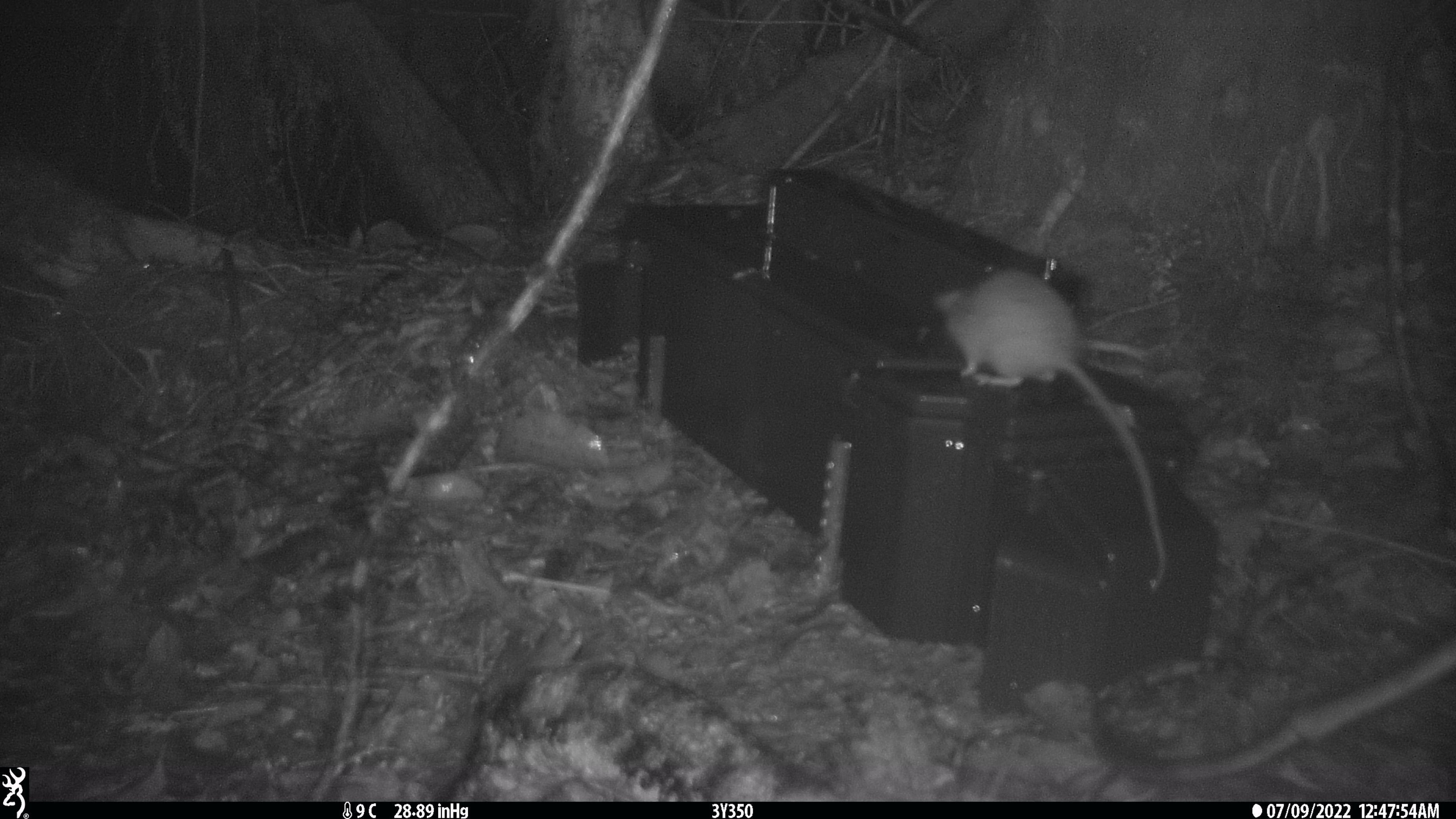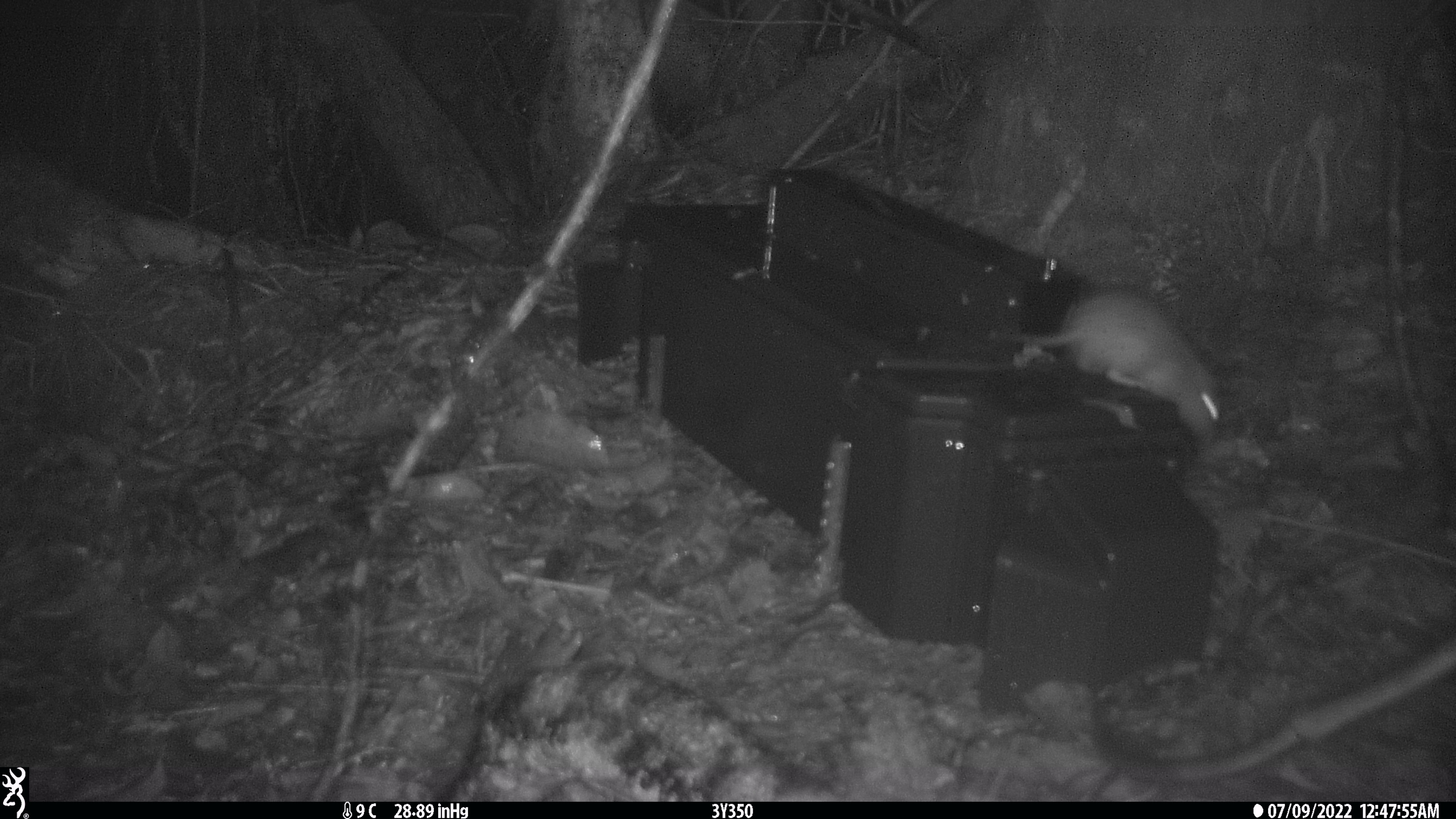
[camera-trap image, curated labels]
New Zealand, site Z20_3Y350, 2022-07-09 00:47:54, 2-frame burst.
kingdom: Animalia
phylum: Chordata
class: Mammalia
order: Rodentia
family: Muridae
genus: Rattus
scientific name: Rattus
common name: rat